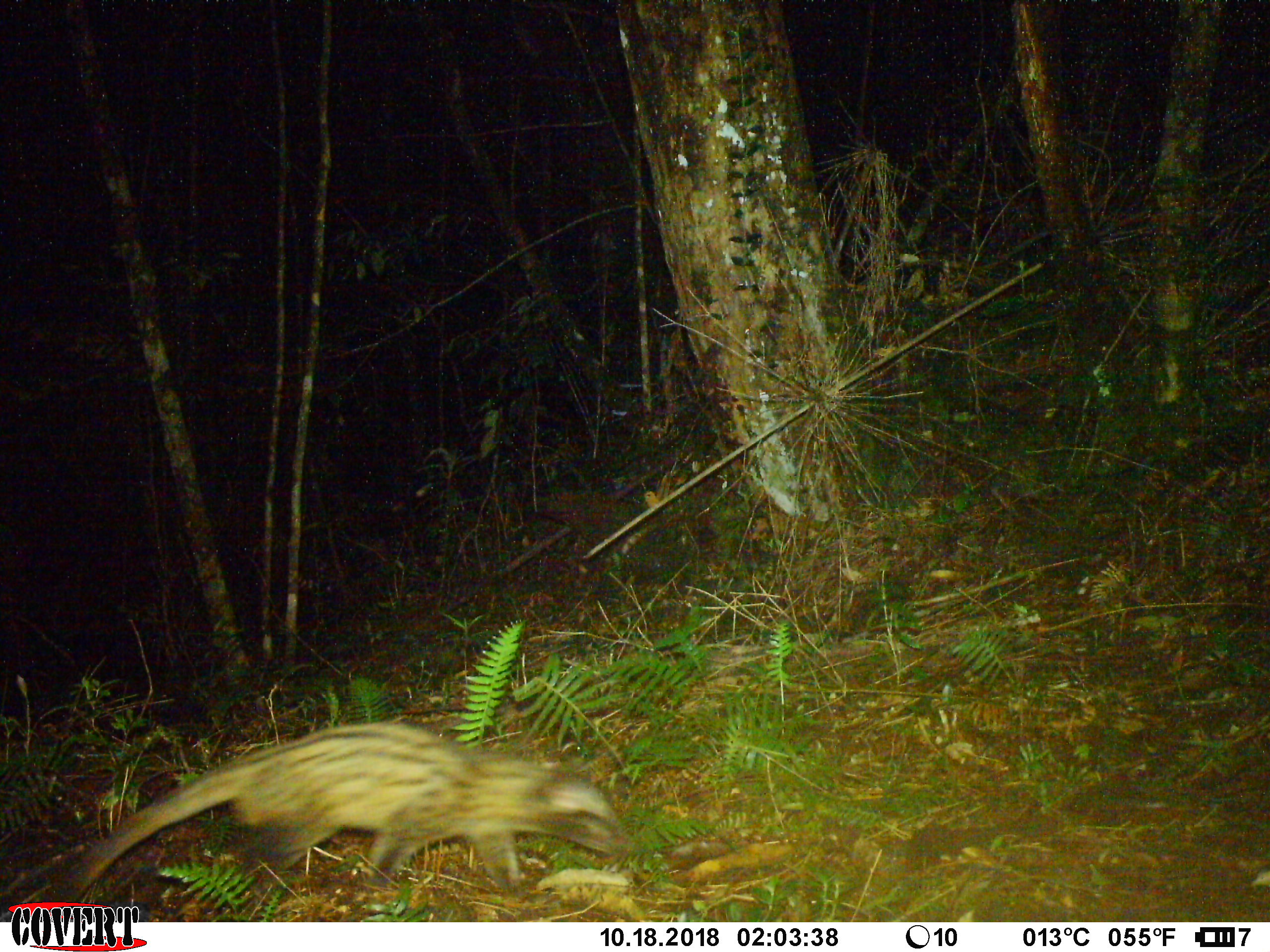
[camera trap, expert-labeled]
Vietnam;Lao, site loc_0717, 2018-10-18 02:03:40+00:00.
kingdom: Animalia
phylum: Chordata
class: Mammalia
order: Carnivora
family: Viverridae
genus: Paradoxurus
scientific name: Paradoxurus hermaphroditus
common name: common palm civet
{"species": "common palm civet (Paradoxurus hermaphroditus)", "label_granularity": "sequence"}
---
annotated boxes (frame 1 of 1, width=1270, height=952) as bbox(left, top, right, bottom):
common palm civet: bbox(43, 722, 633, 922)